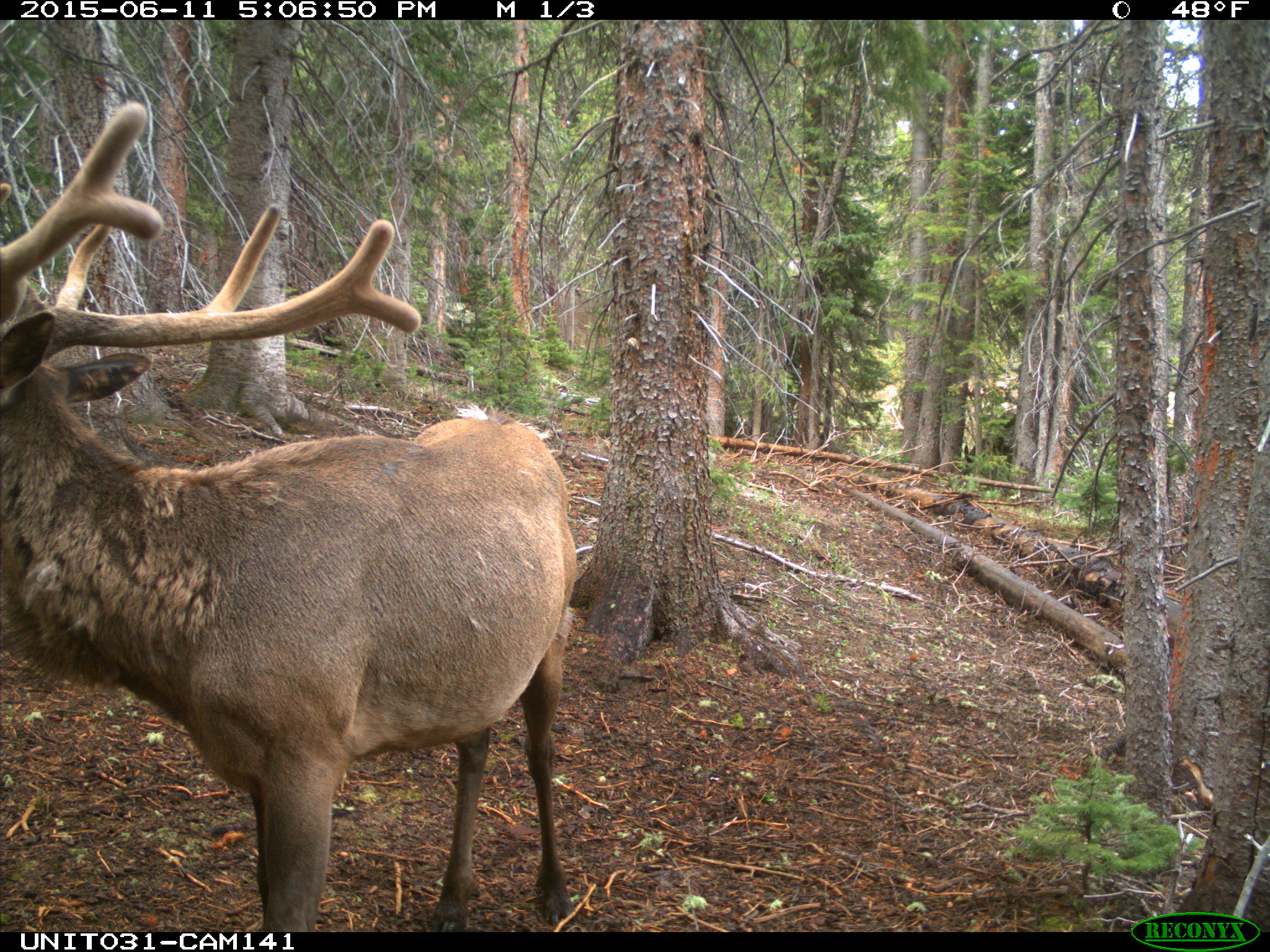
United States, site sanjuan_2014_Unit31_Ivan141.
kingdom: Animalia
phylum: Chordata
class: Mammalia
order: Artiodactyla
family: Cervidae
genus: Cervus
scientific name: Cervus elaphus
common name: red deer